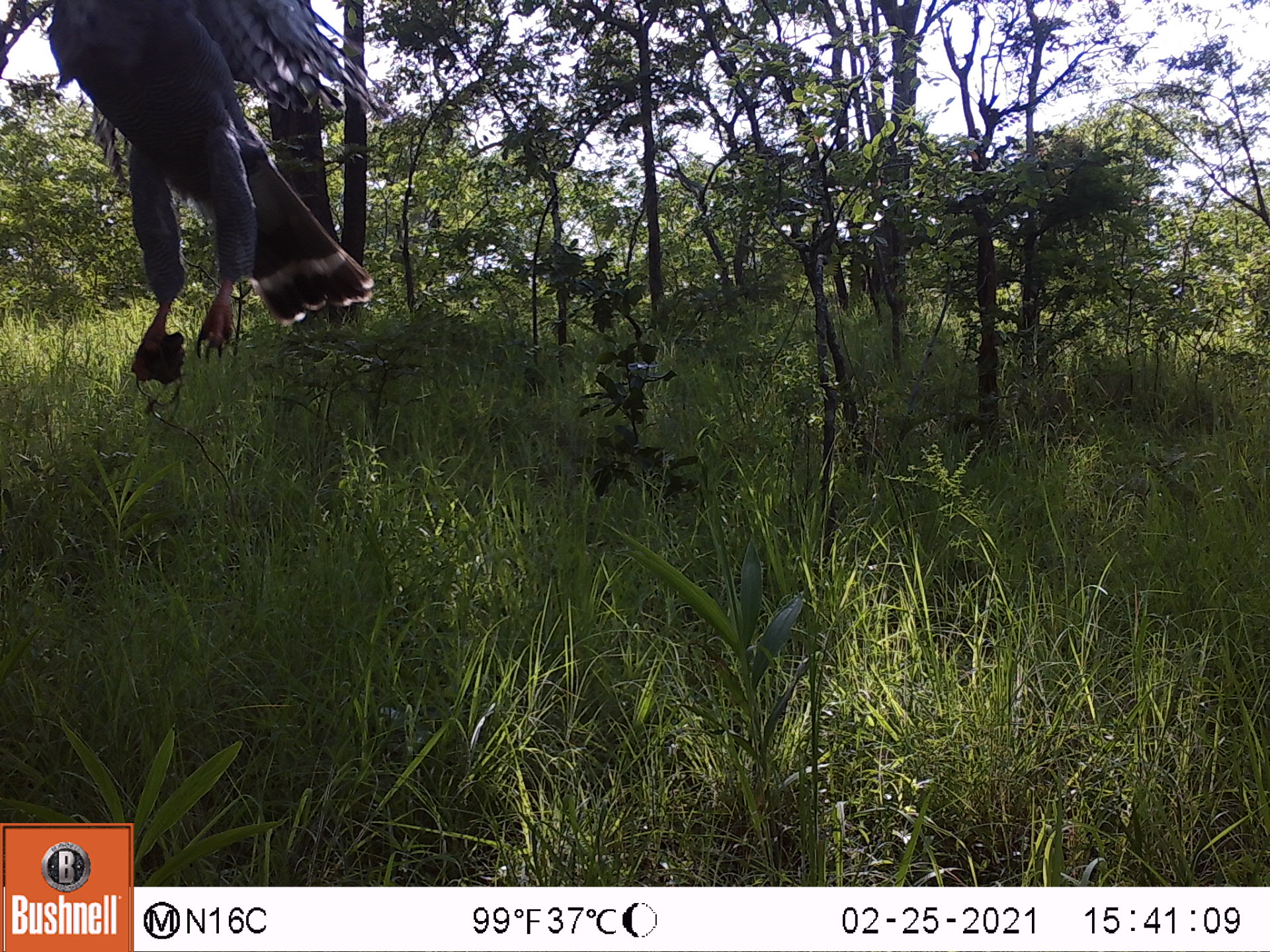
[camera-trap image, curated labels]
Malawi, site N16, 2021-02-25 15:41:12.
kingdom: Animalia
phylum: Chordata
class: Aves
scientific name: Aves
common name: bird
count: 1